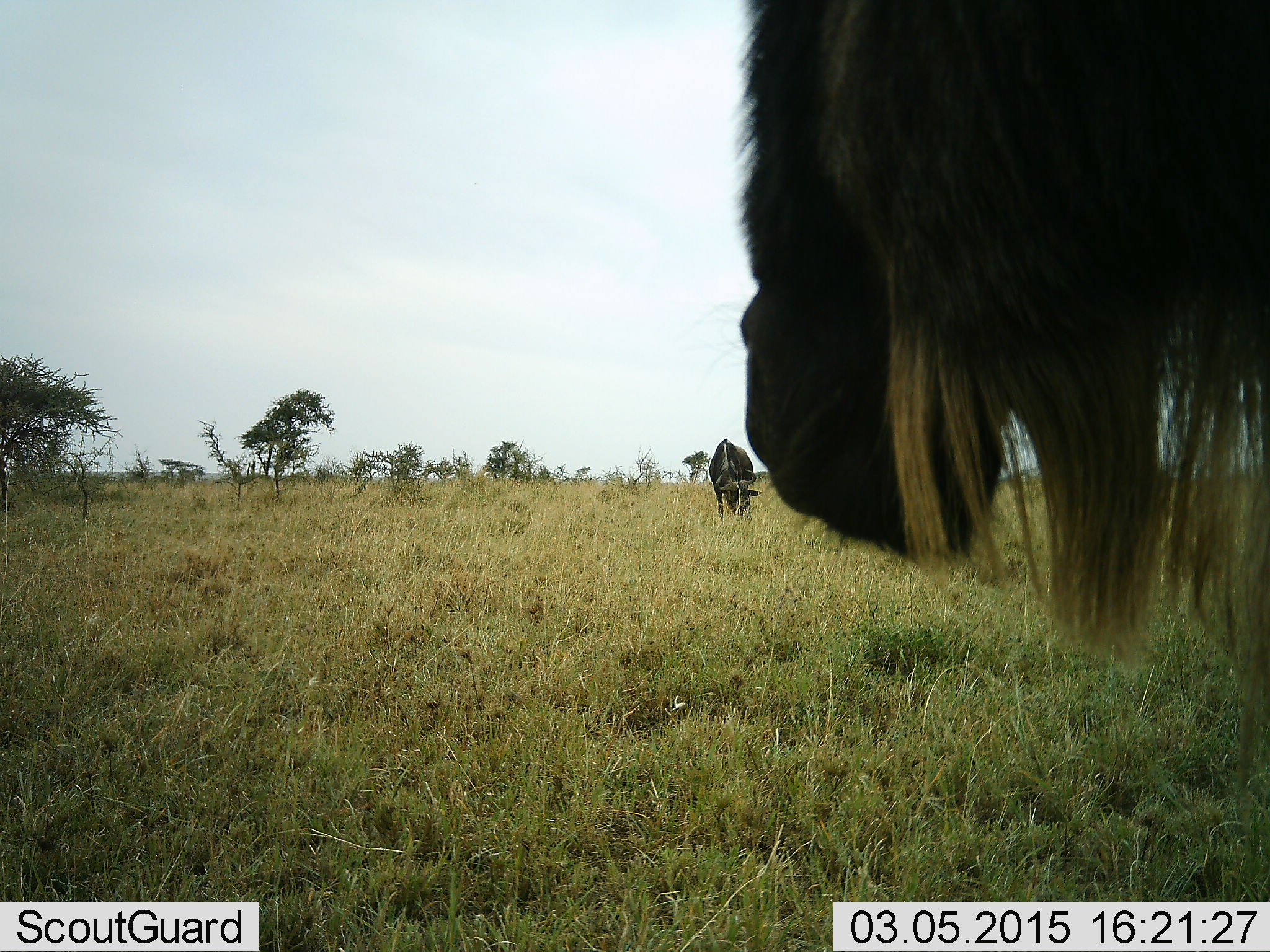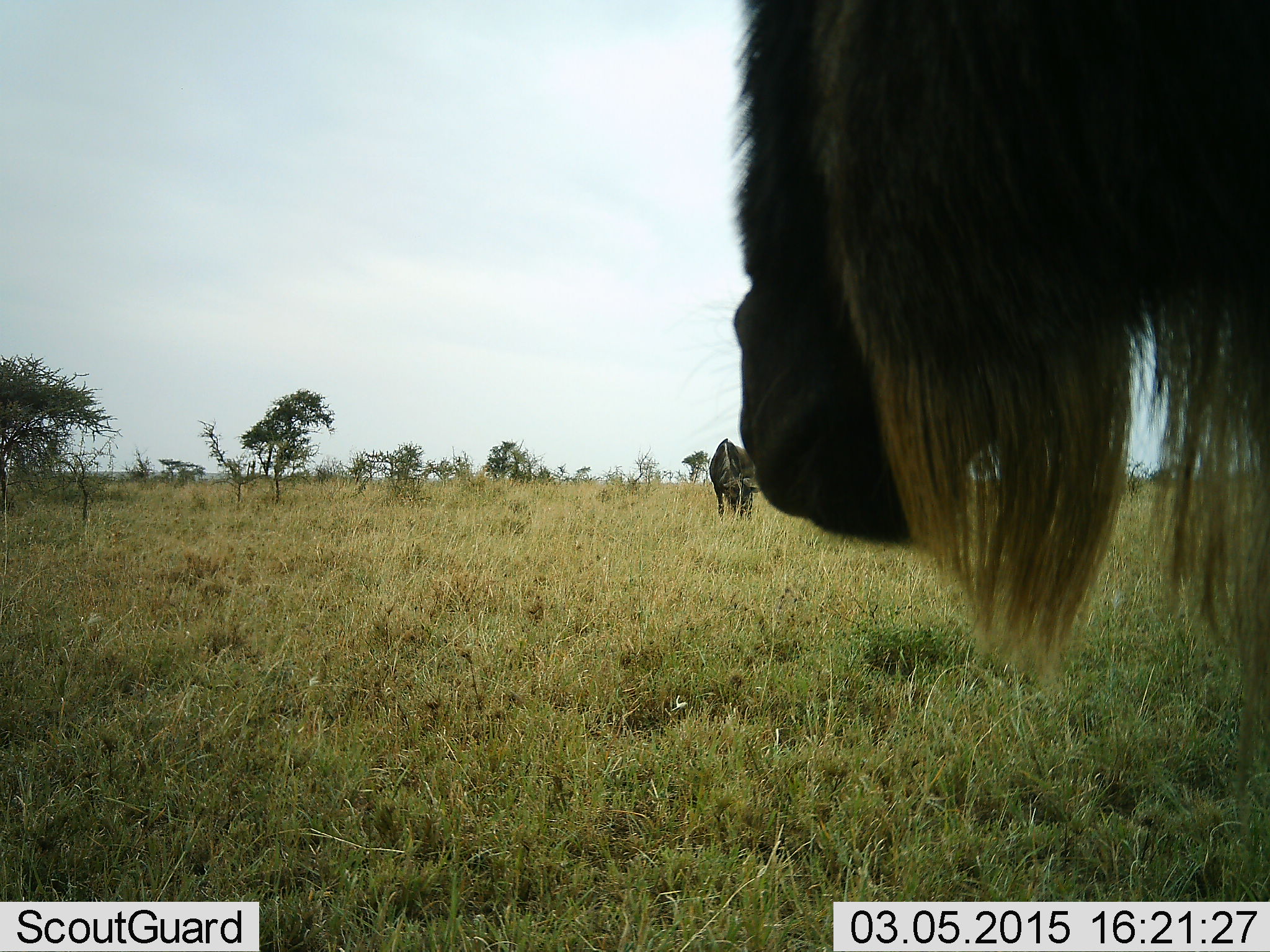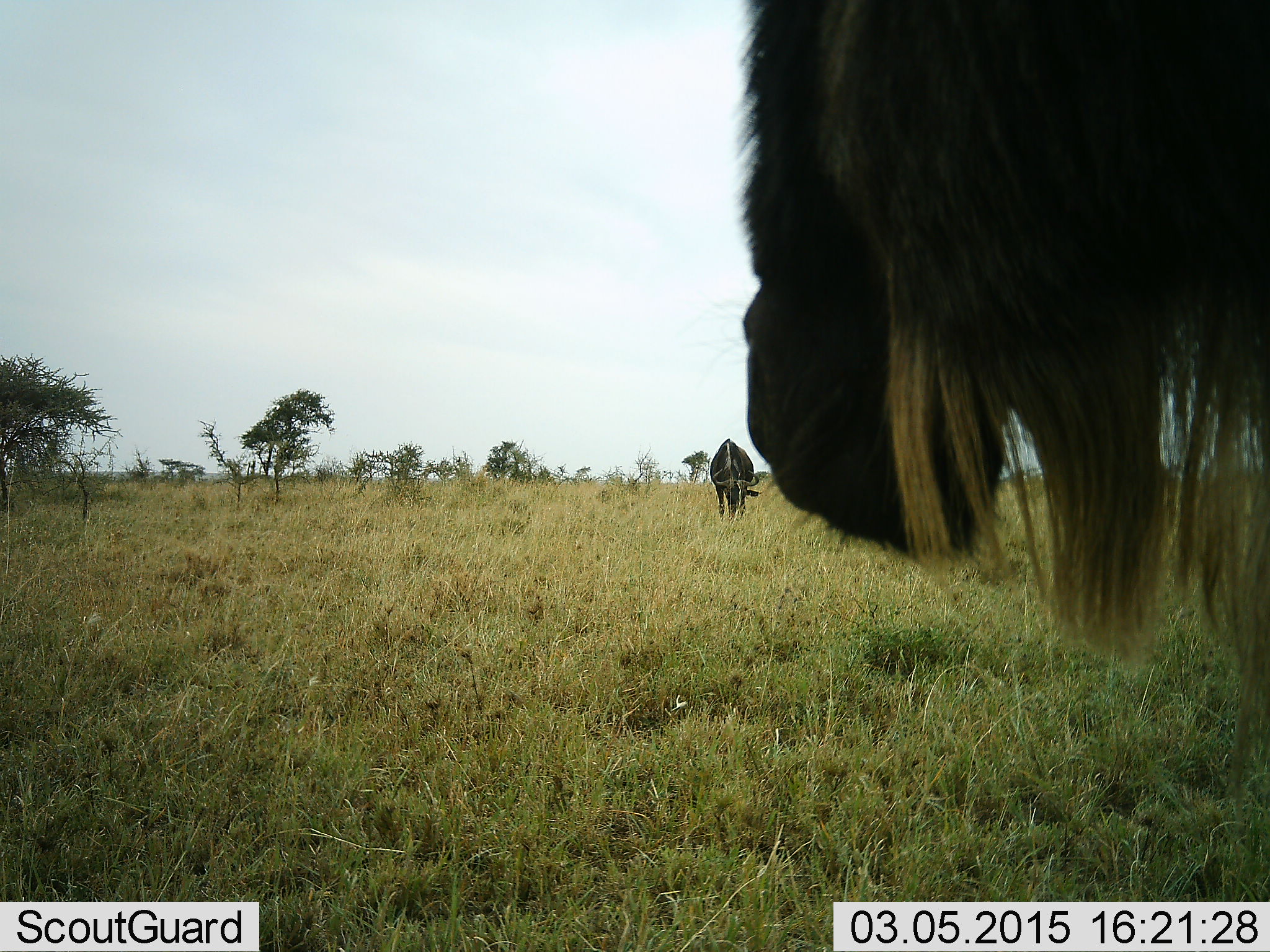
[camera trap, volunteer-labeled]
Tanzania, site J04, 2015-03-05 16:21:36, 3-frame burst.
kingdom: Animalia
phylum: Chordata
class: Mammalia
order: Artiodactyla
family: Bovidae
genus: Connochaetes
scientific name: Connochaetes taurinus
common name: blue wildebeest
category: wildebeest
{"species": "wildebeest (blue wildebeest) (Connochaetes taurinus)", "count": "2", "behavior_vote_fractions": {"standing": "60%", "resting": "0%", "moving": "0%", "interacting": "0%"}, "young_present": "0%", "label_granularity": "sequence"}